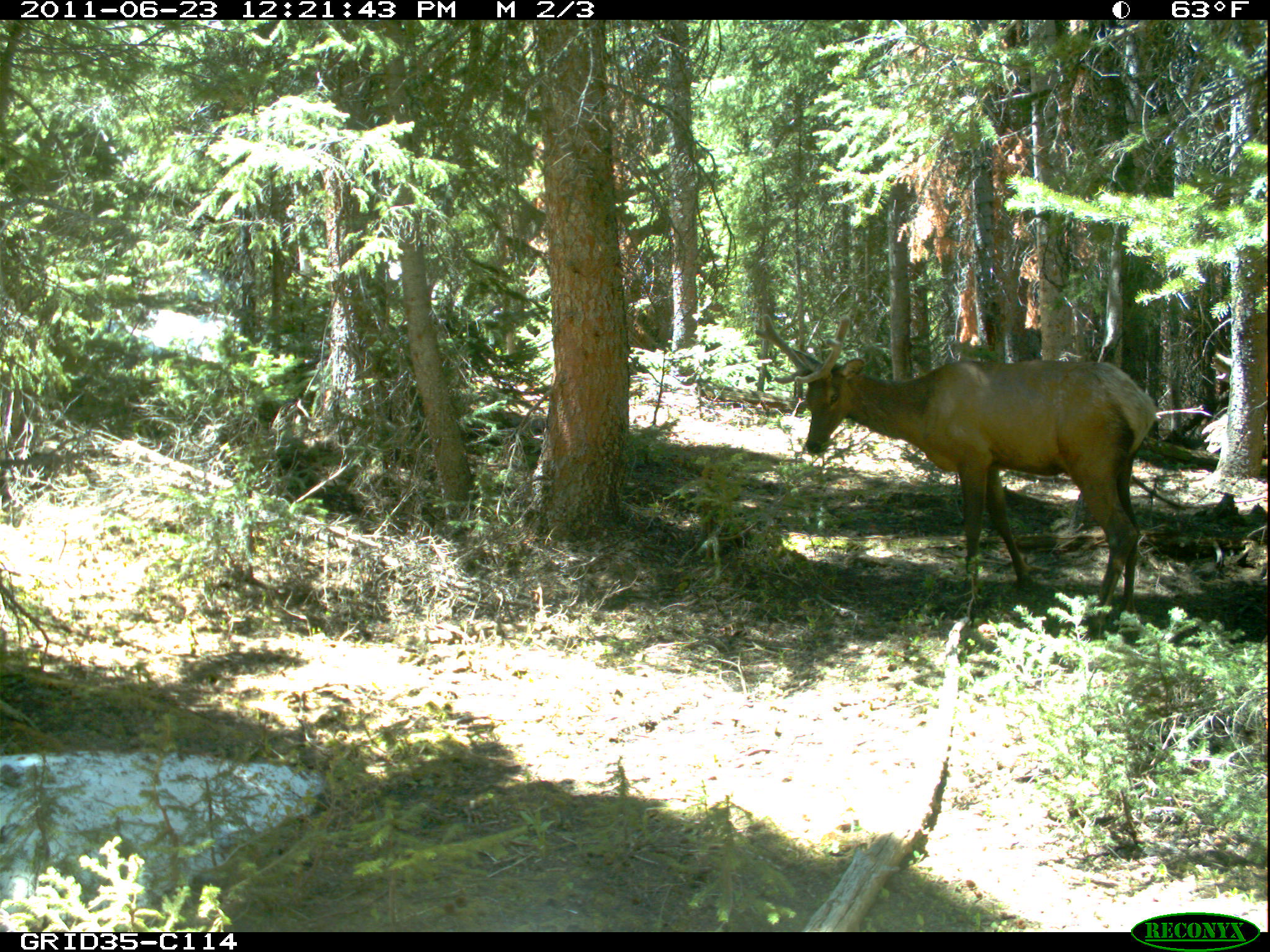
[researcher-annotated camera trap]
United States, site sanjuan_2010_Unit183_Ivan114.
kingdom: Animalia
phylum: Chordata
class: Mammalia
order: Artiodactyla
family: Cervidae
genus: Cervus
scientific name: Cervus elaphus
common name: red deer